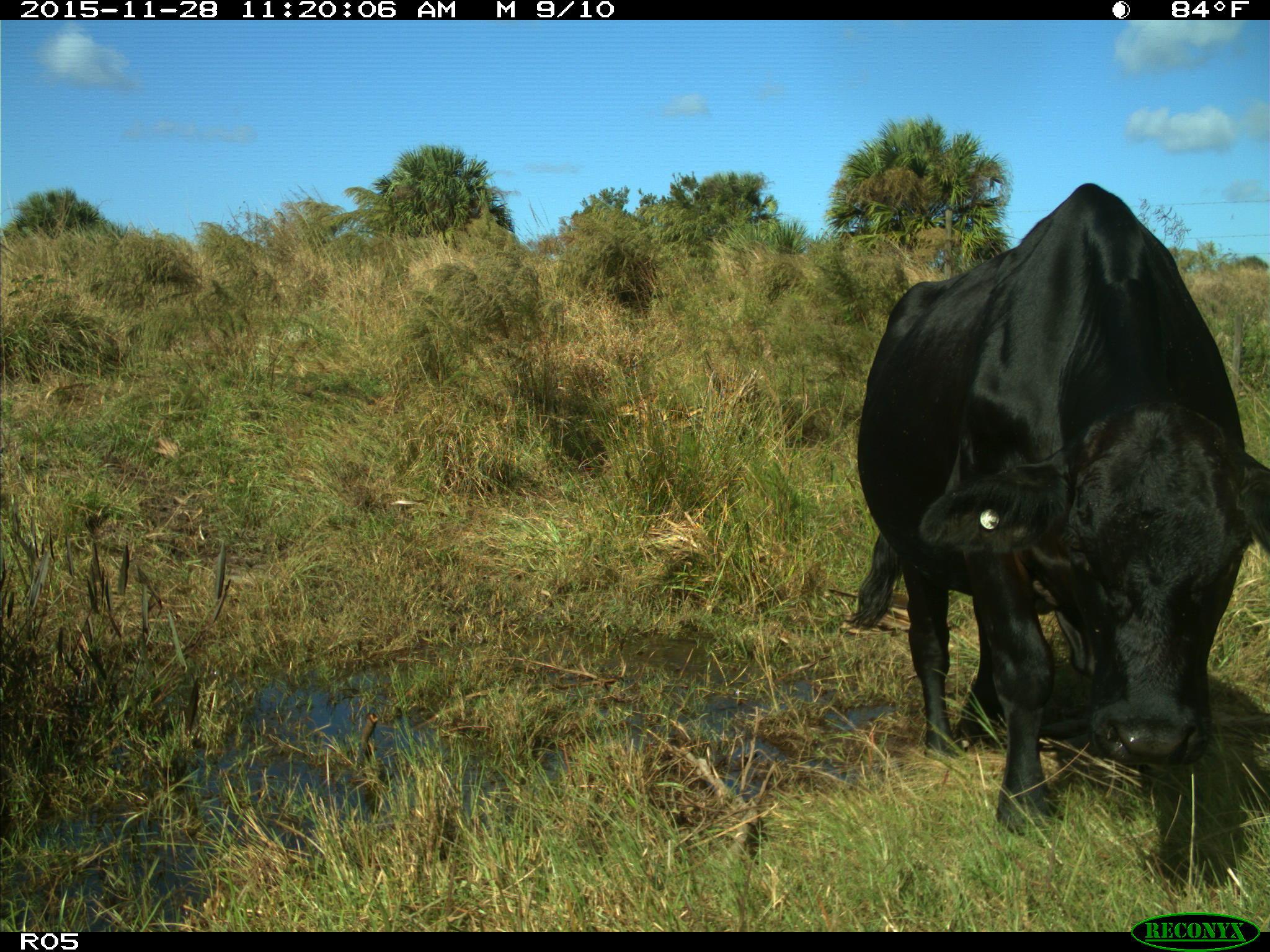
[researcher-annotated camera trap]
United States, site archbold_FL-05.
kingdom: Animalia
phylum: Chordata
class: Mammalia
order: Artiodactyla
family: Bovidae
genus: Bos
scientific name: Bos taurus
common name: domestic cow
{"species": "Bos taurus (domestic cow)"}